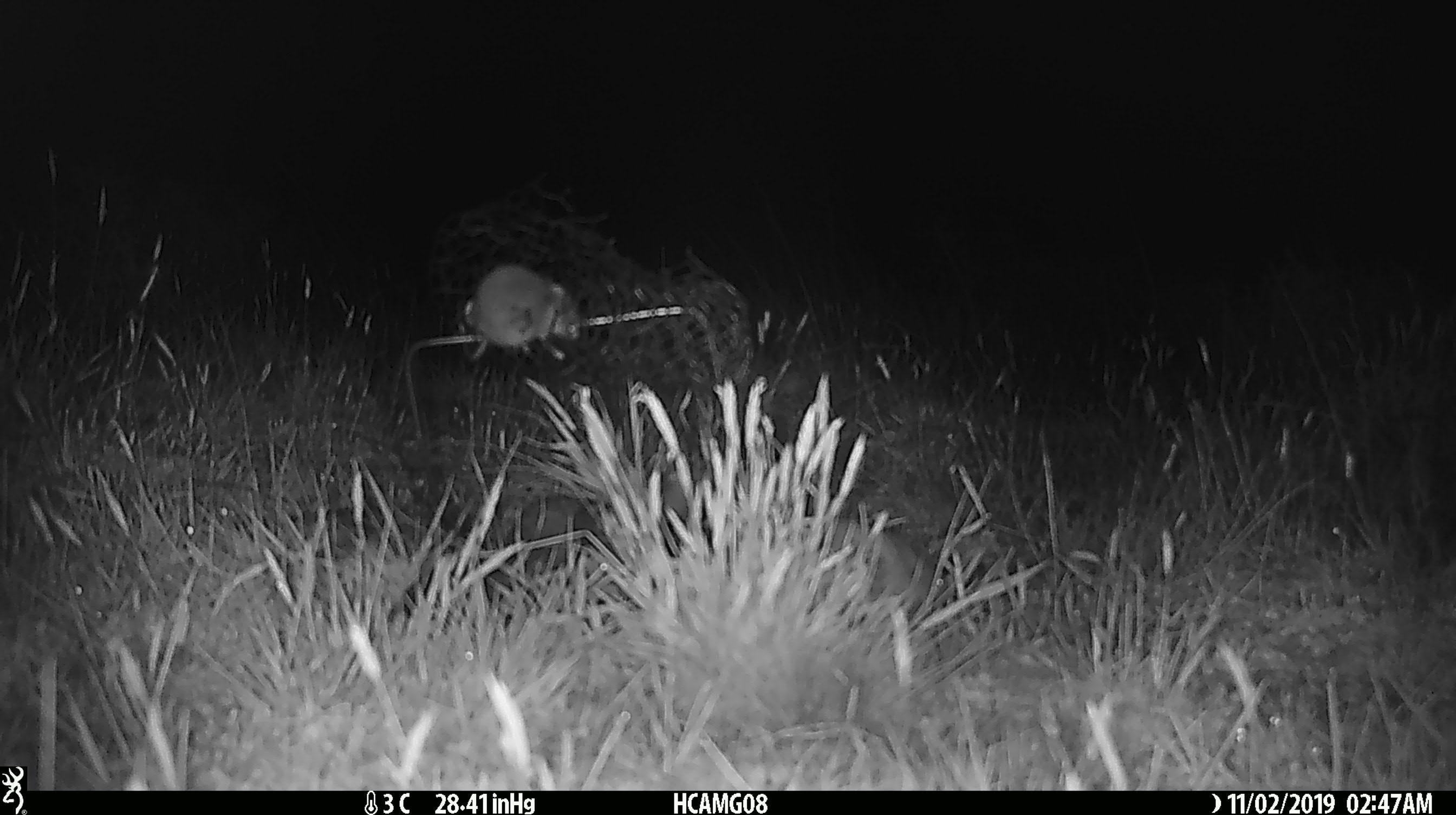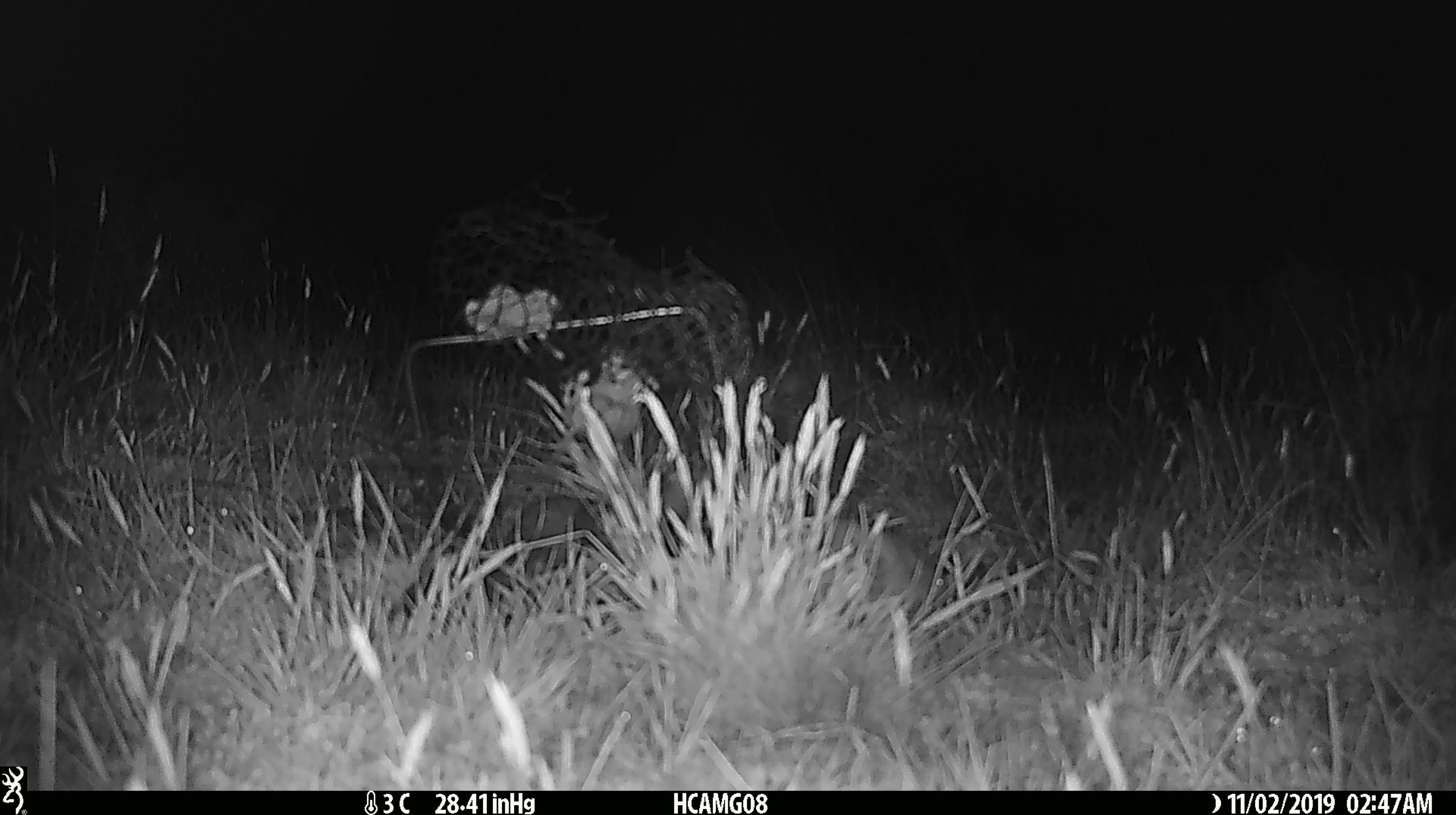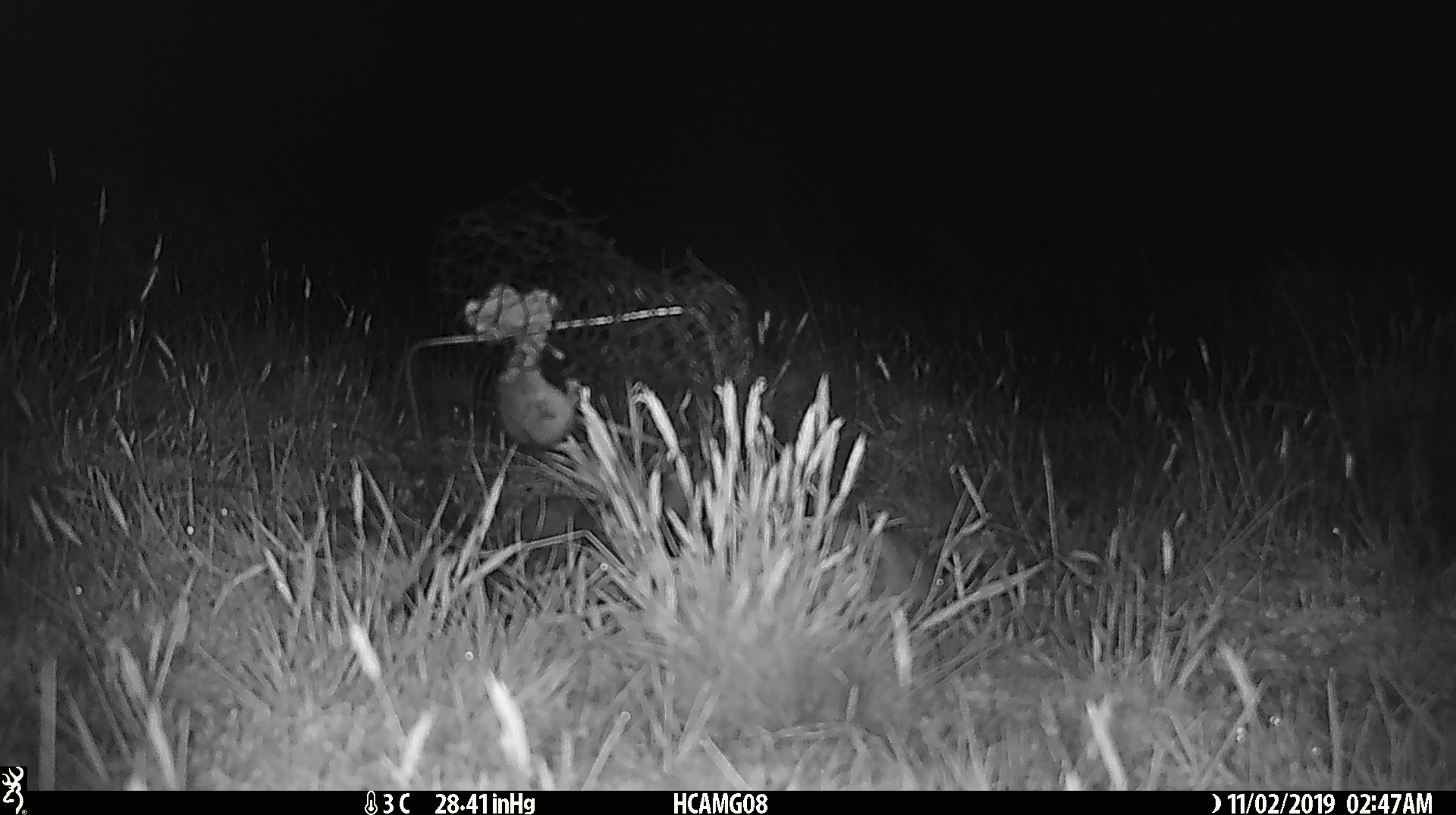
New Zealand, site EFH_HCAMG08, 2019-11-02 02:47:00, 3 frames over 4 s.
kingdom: Animalia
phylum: Chordata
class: Mammalia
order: Rodentia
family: Muridae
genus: Mus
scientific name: Mus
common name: mouse